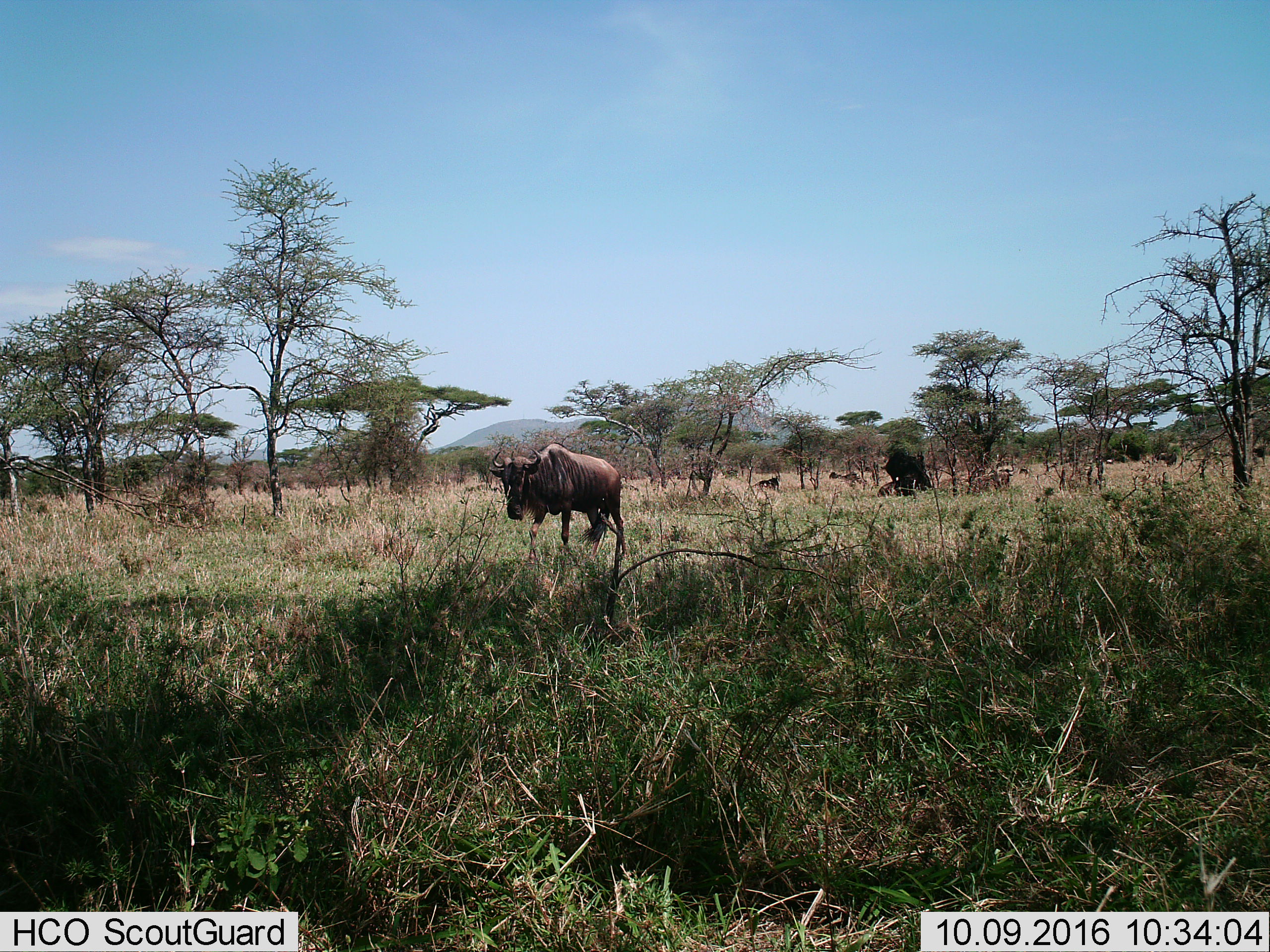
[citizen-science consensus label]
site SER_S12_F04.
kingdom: Animalia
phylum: Chordata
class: Mammalia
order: Artiodactyla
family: Bovidae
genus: Connochaetes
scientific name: Connochaetes taurinus taurinus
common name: blue wildebeest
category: wildebeestblue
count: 10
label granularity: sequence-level